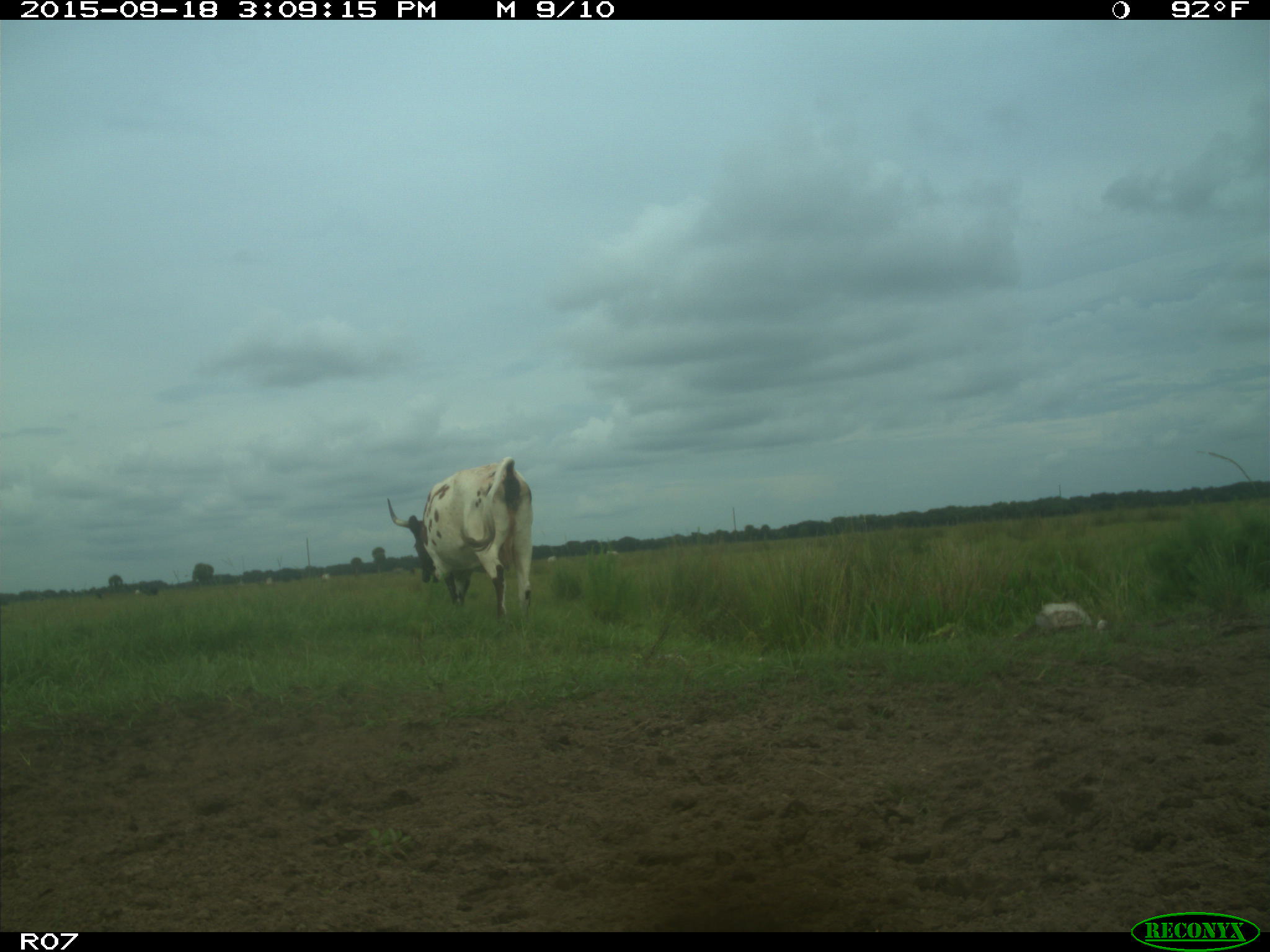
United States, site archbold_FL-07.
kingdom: Animalia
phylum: Chordata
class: Mammalia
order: Artiodactyla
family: Bovidae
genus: Bos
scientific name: Bos taurus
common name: domestic cow